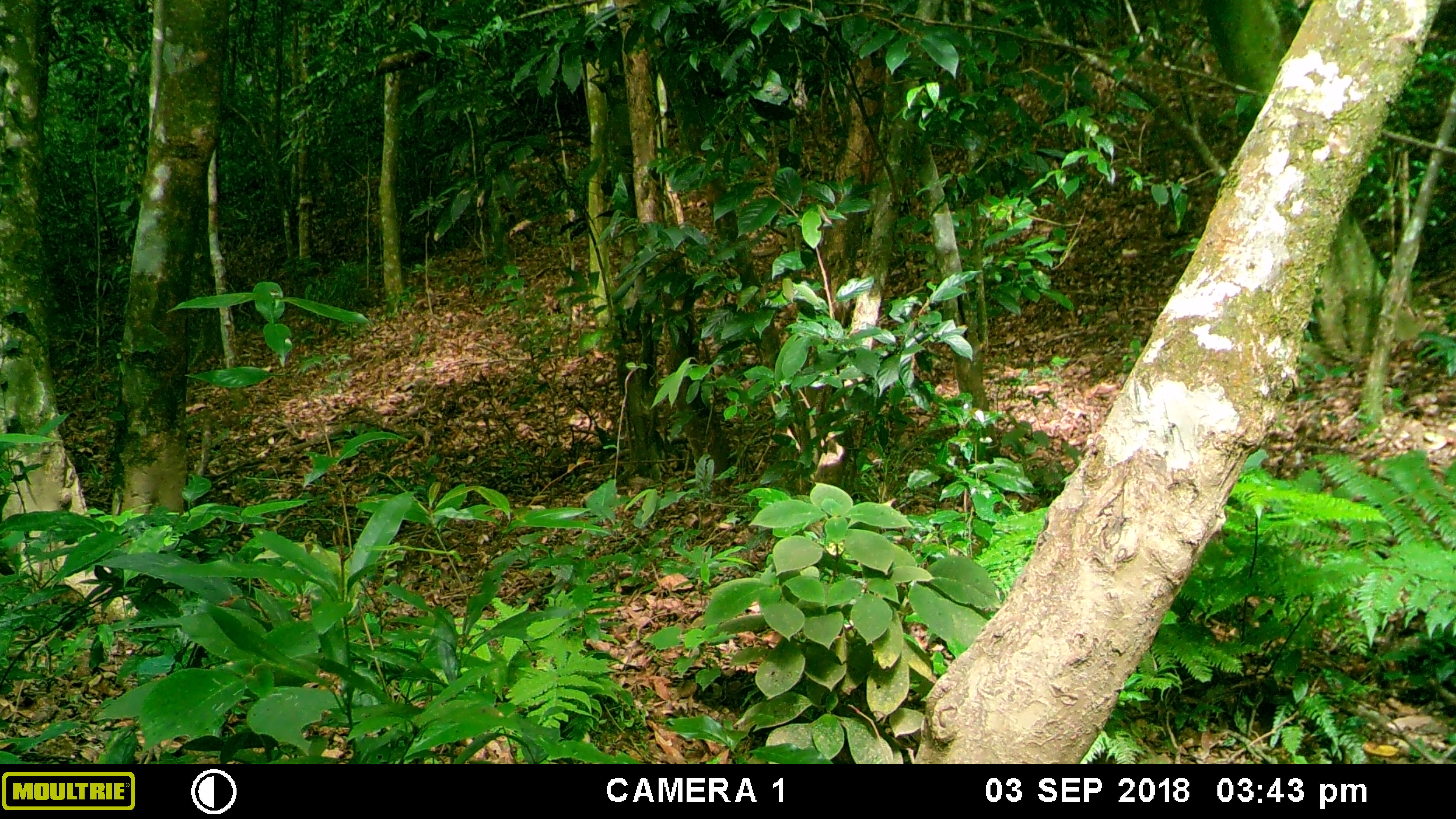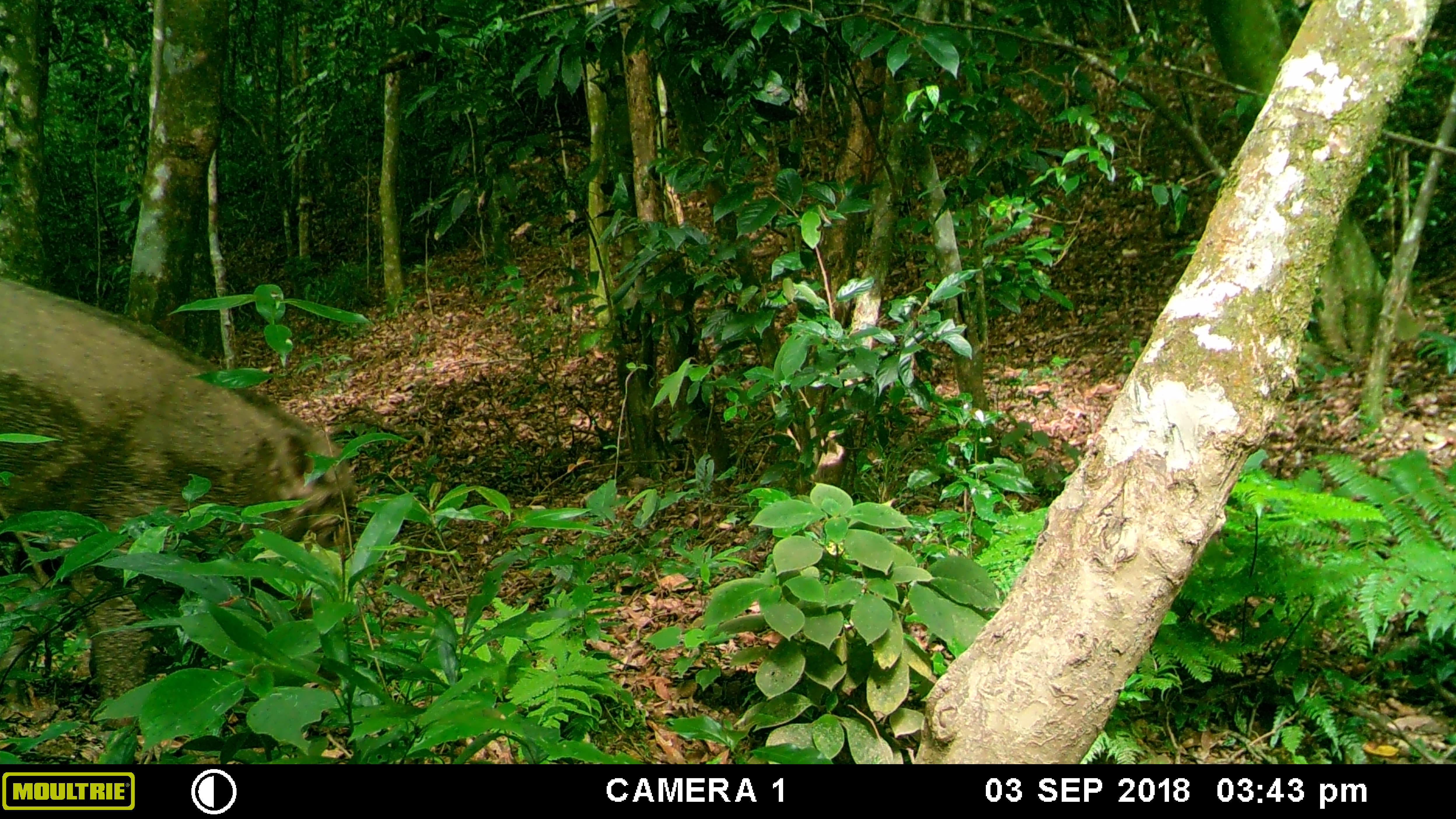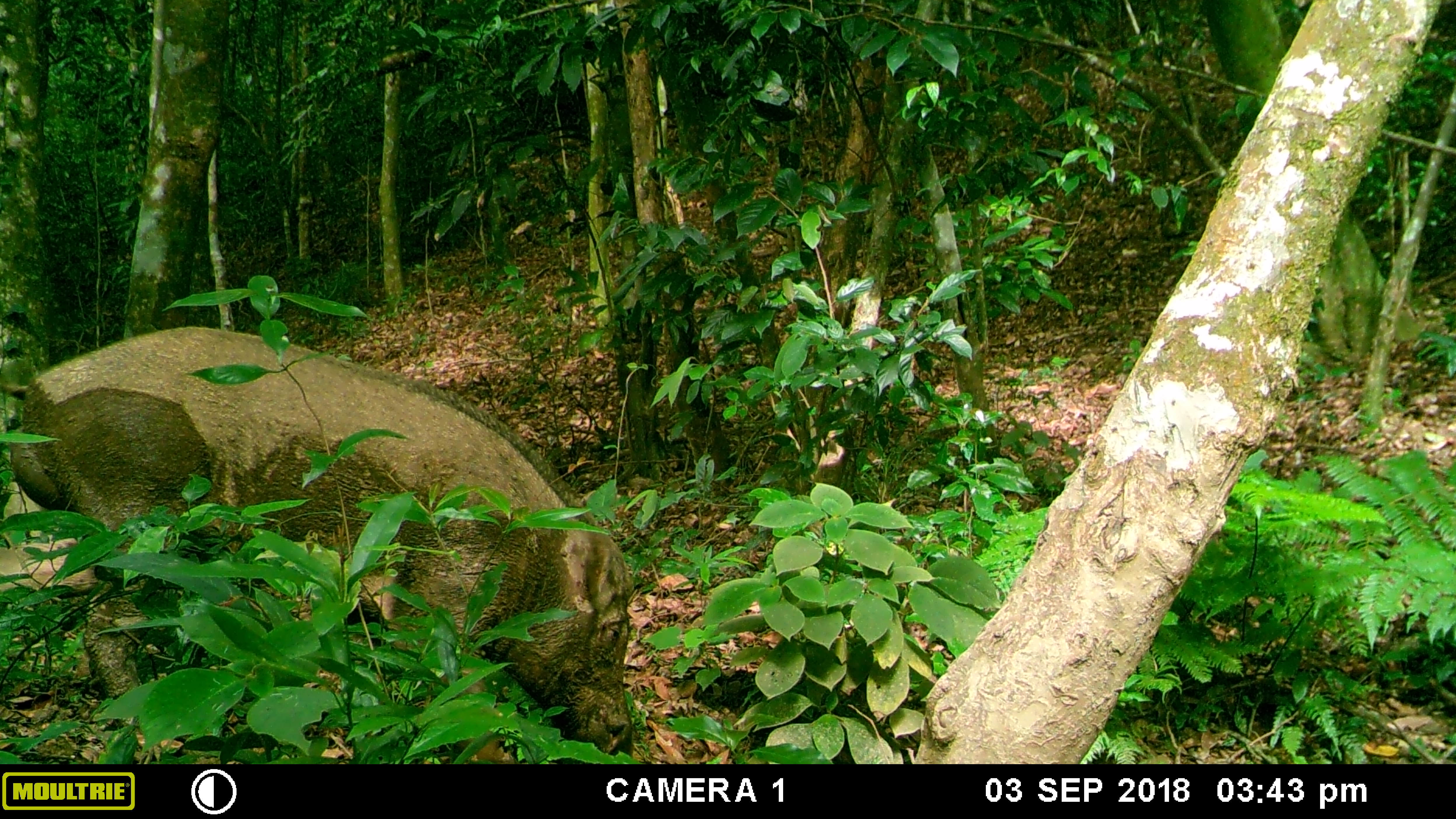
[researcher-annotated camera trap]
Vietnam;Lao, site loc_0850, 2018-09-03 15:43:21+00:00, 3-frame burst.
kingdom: Animalia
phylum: Chordata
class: Mammalia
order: Artiodactyla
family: Suidae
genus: Sus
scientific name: Sus scrofa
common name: eurasian wild pig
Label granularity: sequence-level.